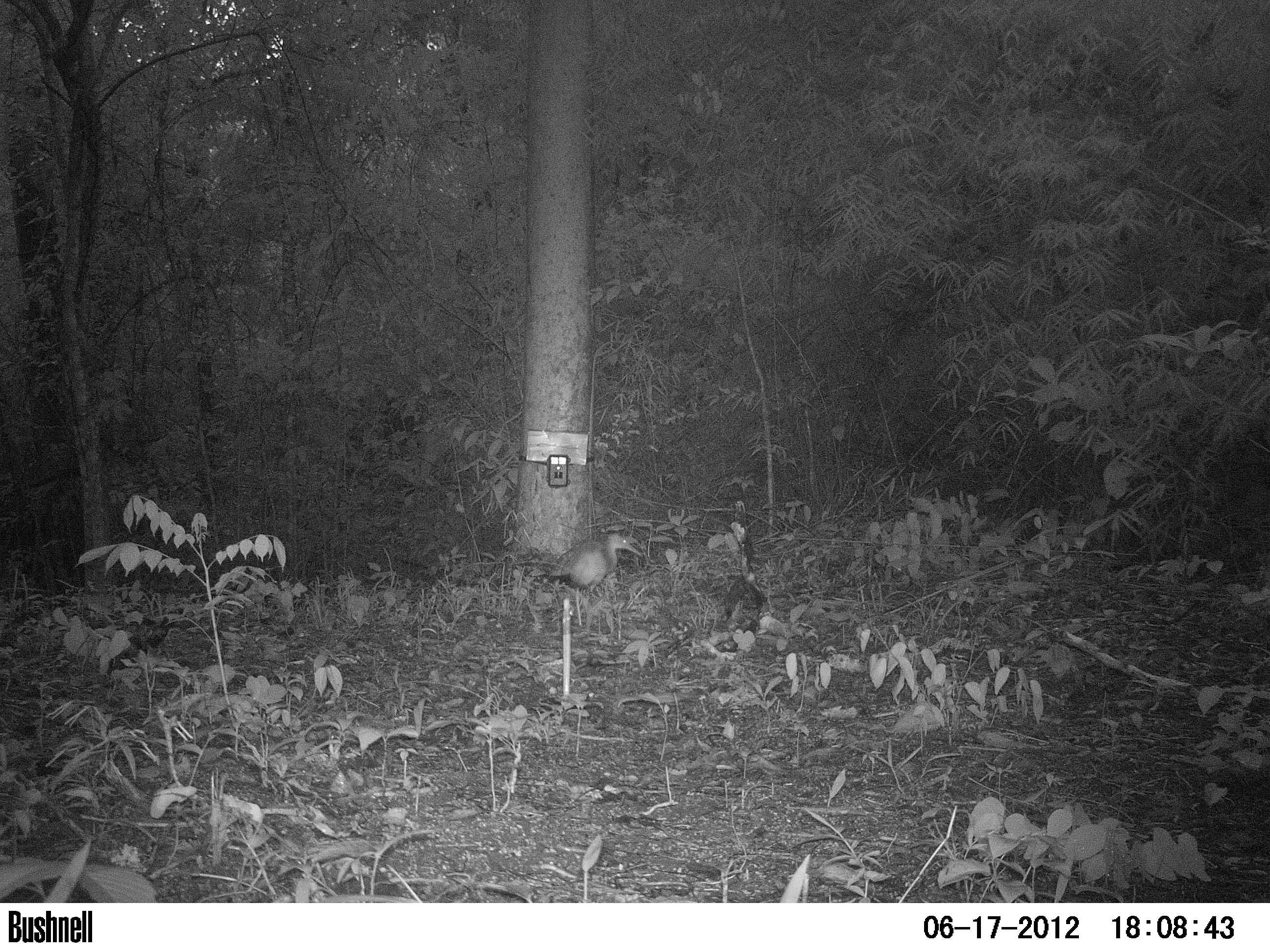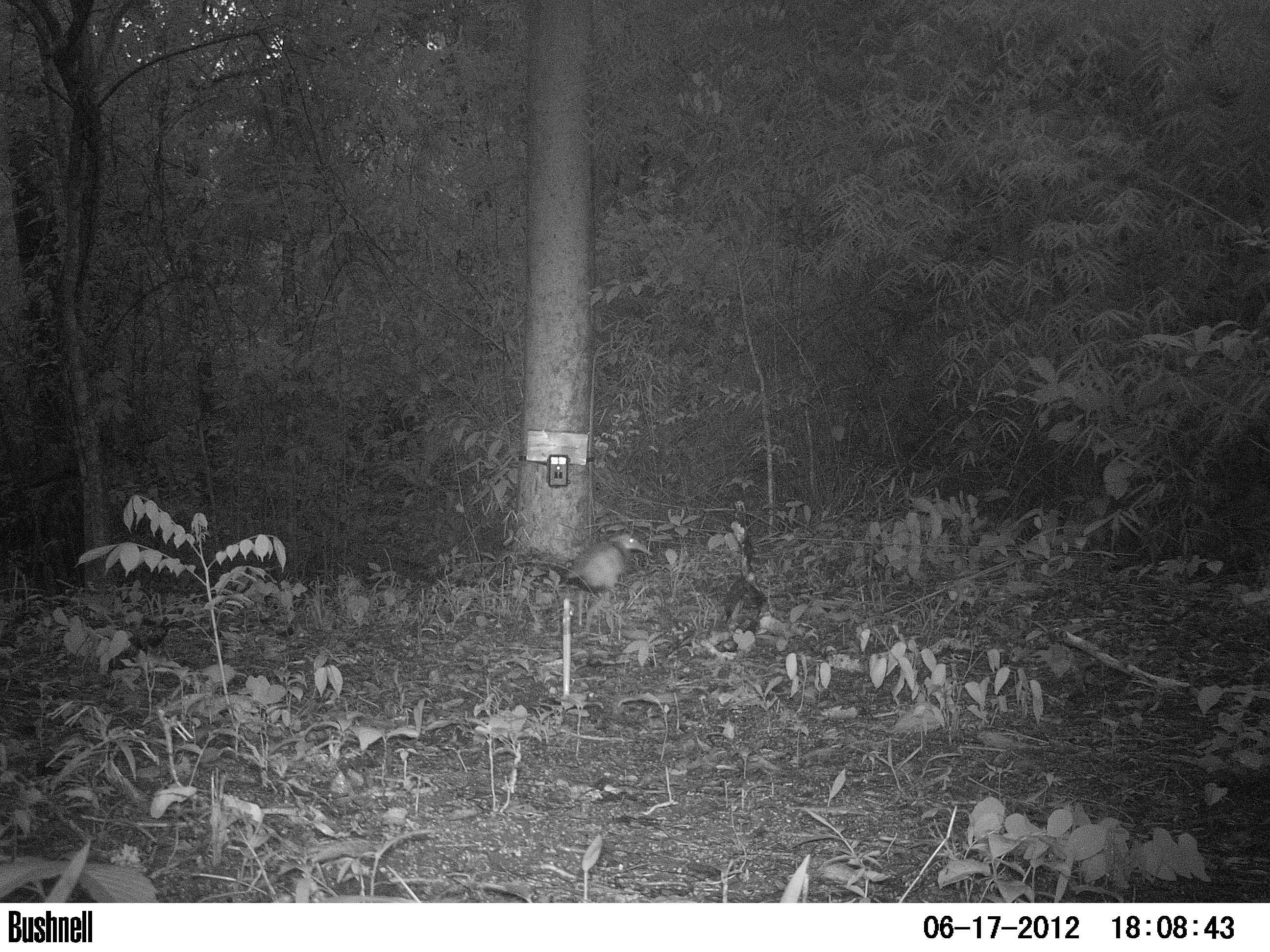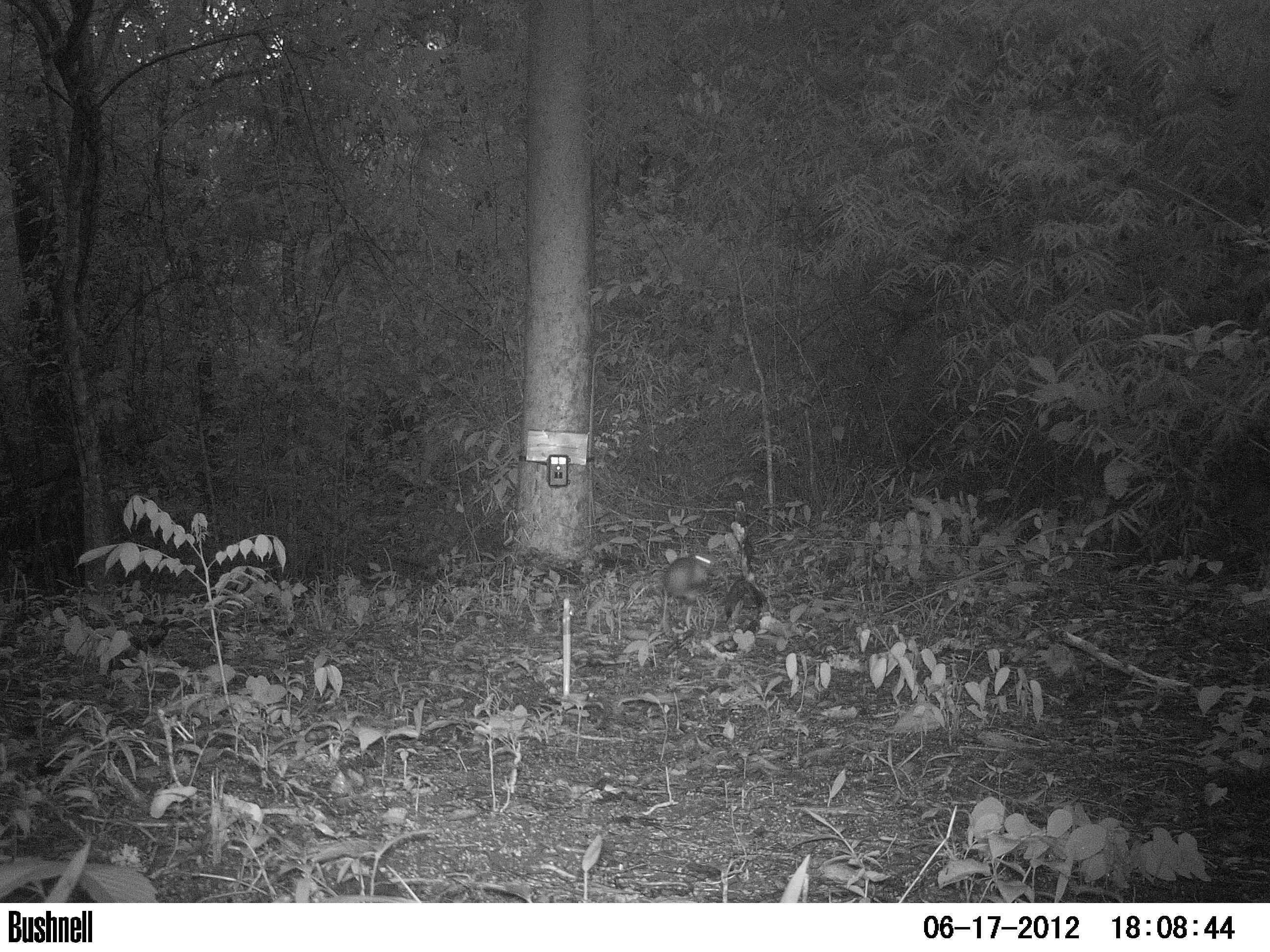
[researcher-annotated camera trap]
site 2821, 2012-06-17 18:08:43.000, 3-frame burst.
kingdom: Animalia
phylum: Chordata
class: Aves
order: Gruiformes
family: Rallidae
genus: Aramides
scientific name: Aramides cajaneus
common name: gray-cowled wood-rail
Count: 1.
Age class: adult.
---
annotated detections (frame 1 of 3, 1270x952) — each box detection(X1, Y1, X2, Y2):
aramides cajaneus: detection(543, 533, 642, 594)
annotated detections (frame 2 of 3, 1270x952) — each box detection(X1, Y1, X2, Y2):
aramides cajaneus: detection(558, 530, 653, 593)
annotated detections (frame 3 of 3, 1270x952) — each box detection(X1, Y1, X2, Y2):
aramides cajaneus: detection(661, 551, 716, 638)